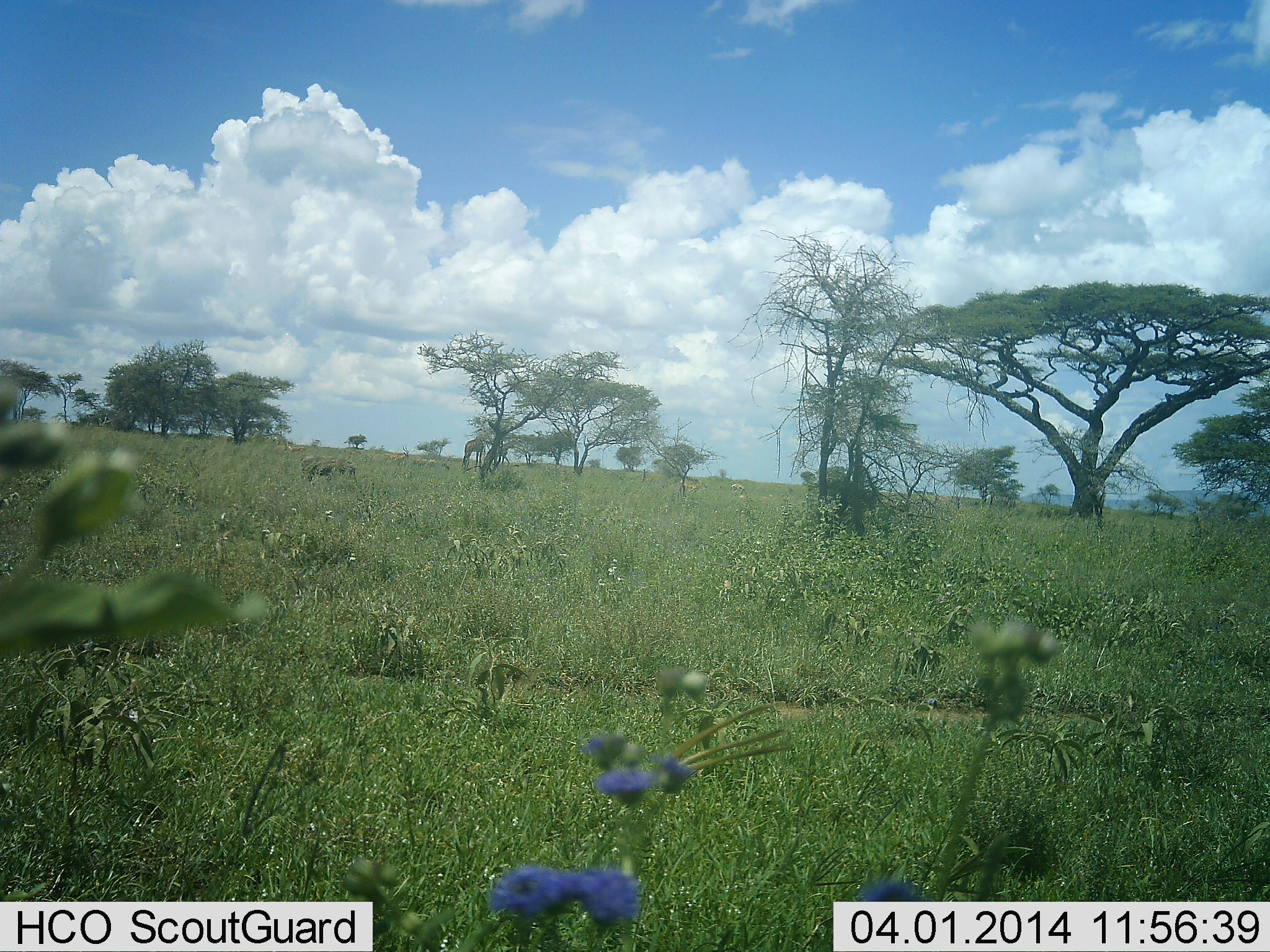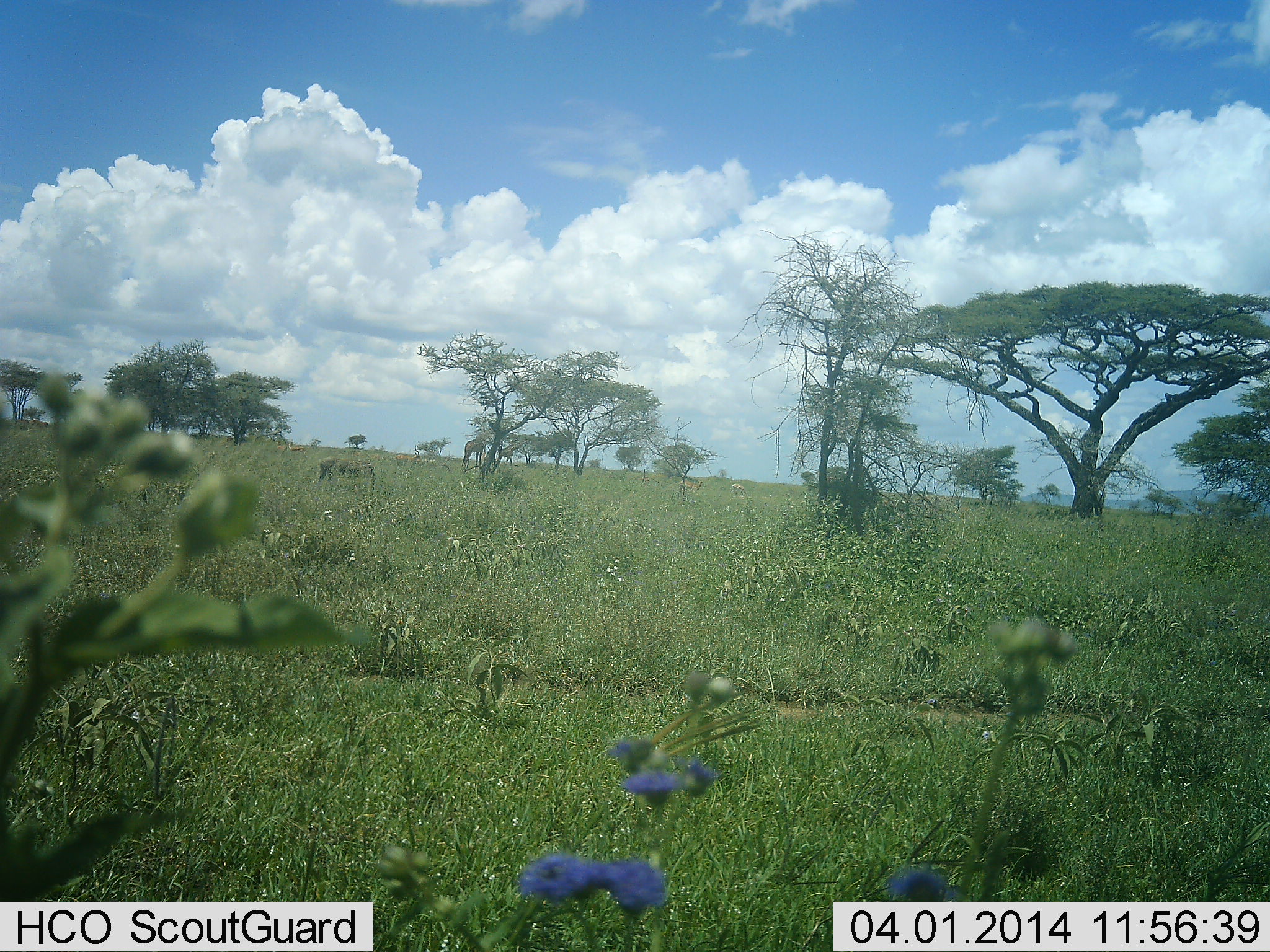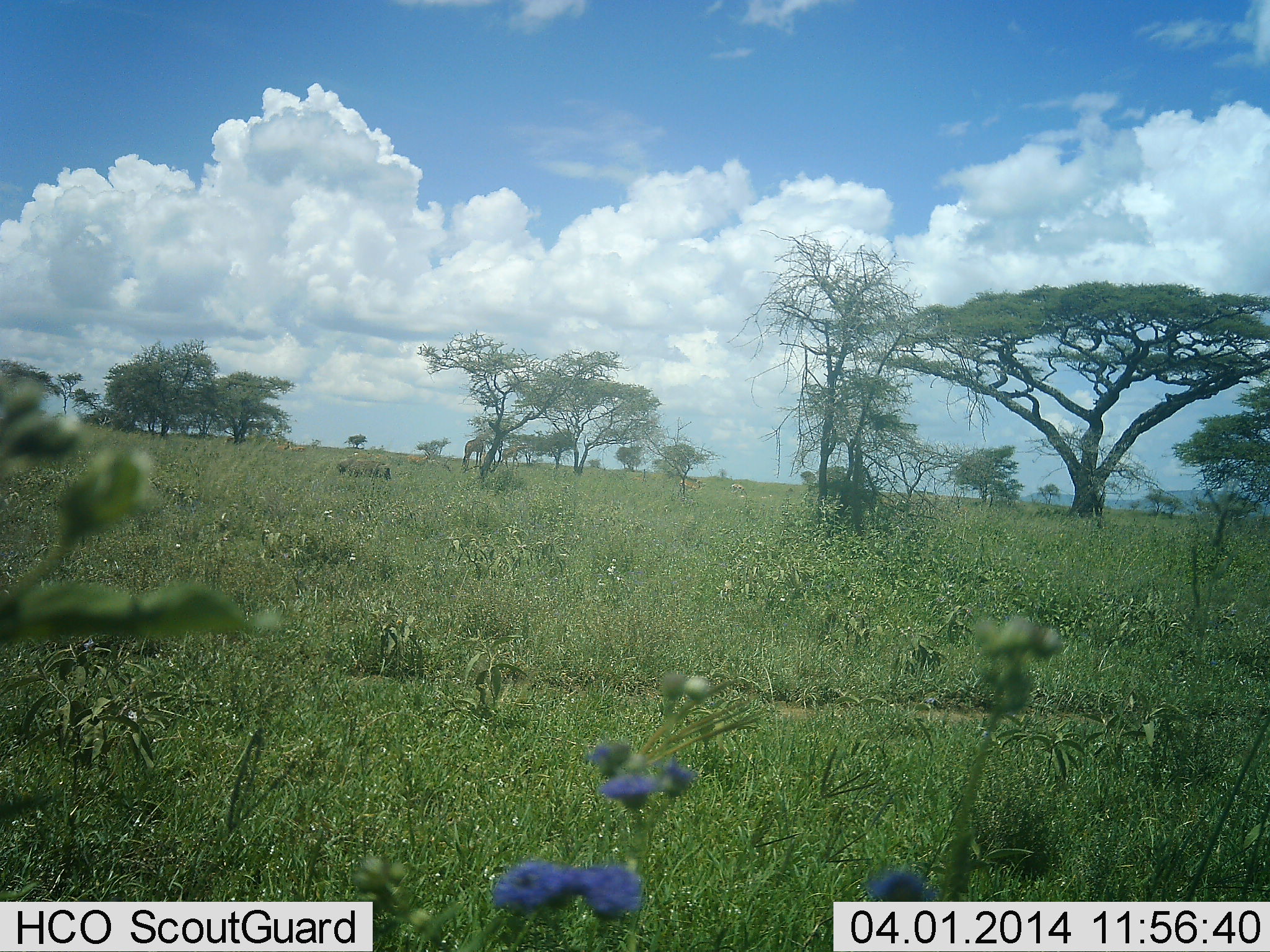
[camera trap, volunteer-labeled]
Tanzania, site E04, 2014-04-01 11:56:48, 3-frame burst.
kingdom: Animalia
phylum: Chordata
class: Mammalia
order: Artiodactyla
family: Giraffidae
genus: Giraffa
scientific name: Giraffa camelopardalis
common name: giraffe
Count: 2.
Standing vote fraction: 50%.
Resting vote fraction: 0%.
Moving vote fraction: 75%.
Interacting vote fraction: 0%.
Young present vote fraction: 0%.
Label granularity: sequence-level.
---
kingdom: Animalia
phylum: Chordata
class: Mammalia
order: Artiodactyla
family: Suidae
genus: Phacochoerus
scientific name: Phacochoerus africanus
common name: warthog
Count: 1.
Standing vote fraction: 0%.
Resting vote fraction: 0%.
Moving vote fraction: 75%.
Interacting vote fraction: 0%.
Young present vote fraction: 0%.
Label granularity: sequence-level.